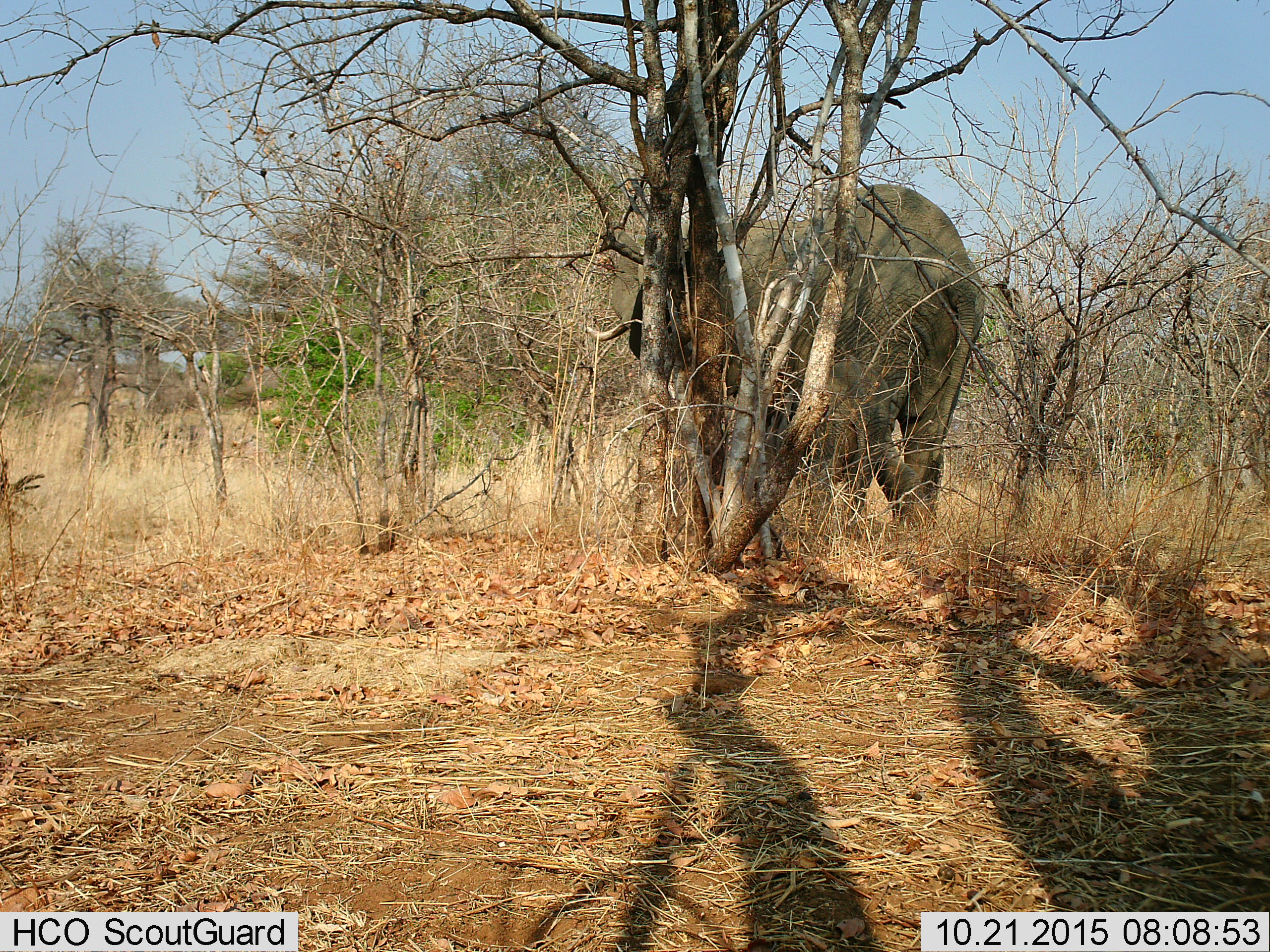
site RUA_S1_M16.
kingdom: Animalia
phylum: Chordata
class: Mammalia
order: Proboscidea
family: Elephantidae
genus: Loxodonta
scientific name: Loxodonta africana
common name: african bush elephant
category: elephant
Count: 1.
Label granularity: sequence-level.